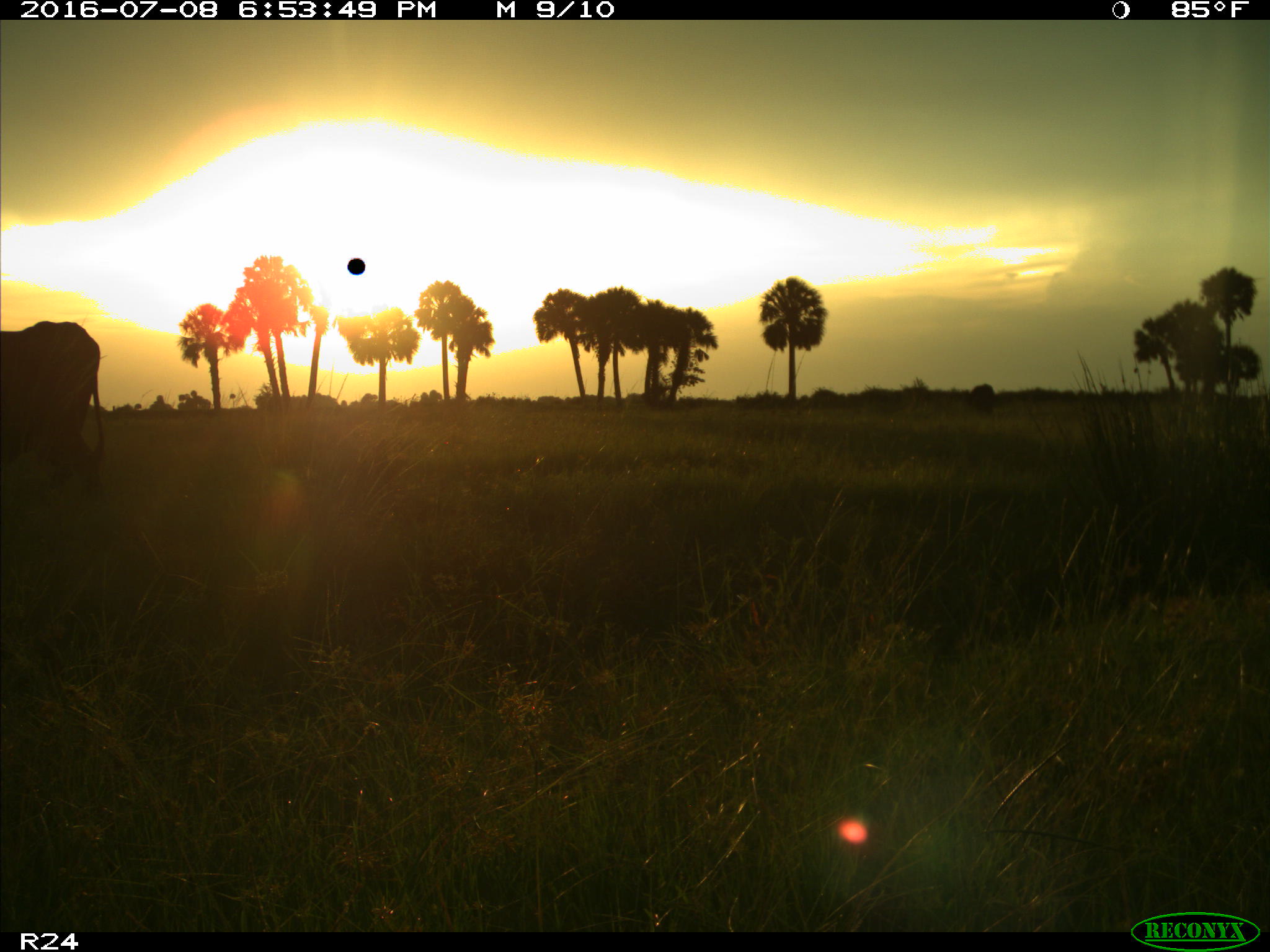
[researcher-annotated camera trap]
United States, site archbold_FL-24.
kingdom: Animalia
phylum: Chordata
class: Mammalia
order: Artiodactyla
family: Bovidae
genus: Bos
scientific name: Bos taurus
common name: domestic cow